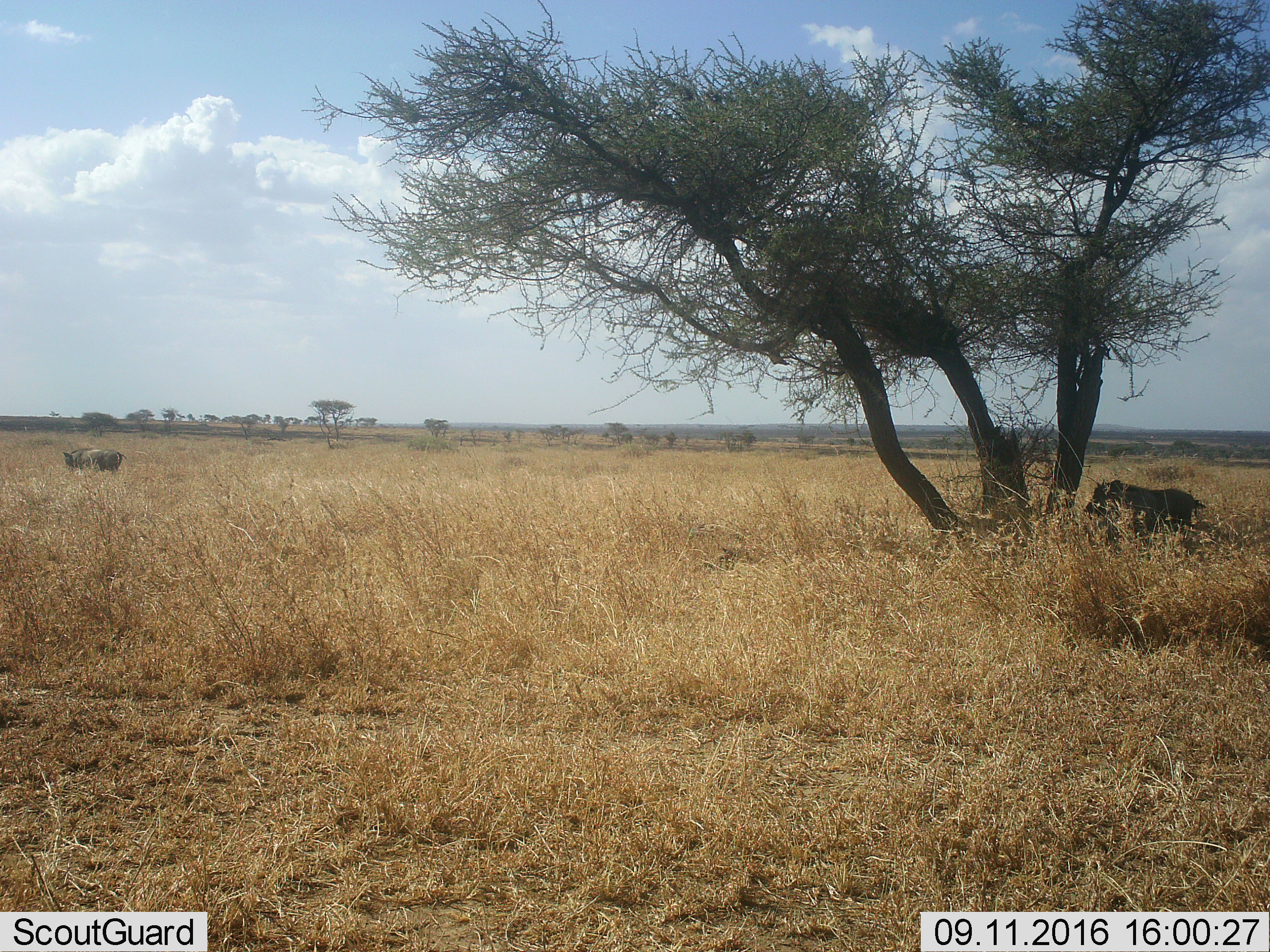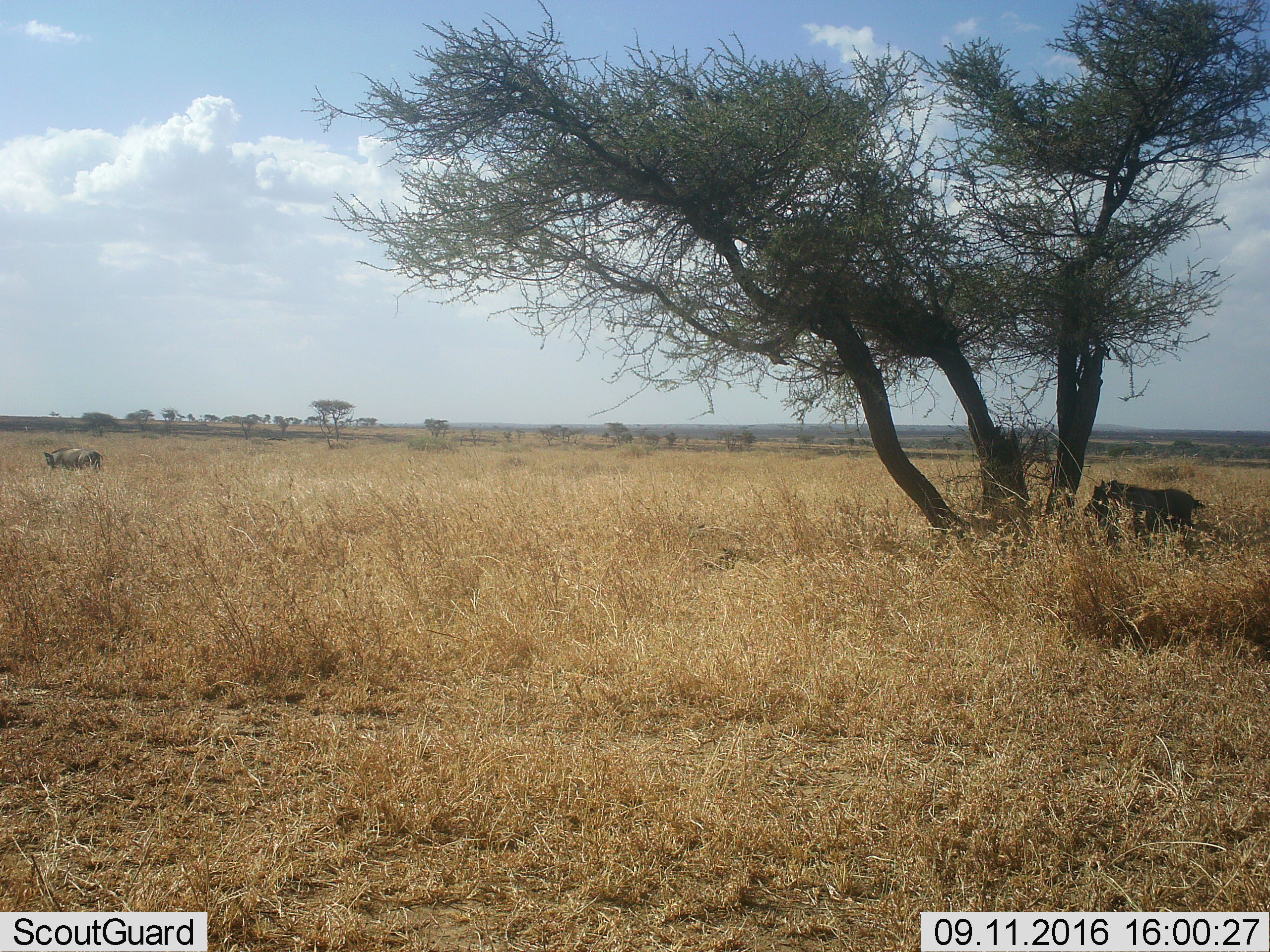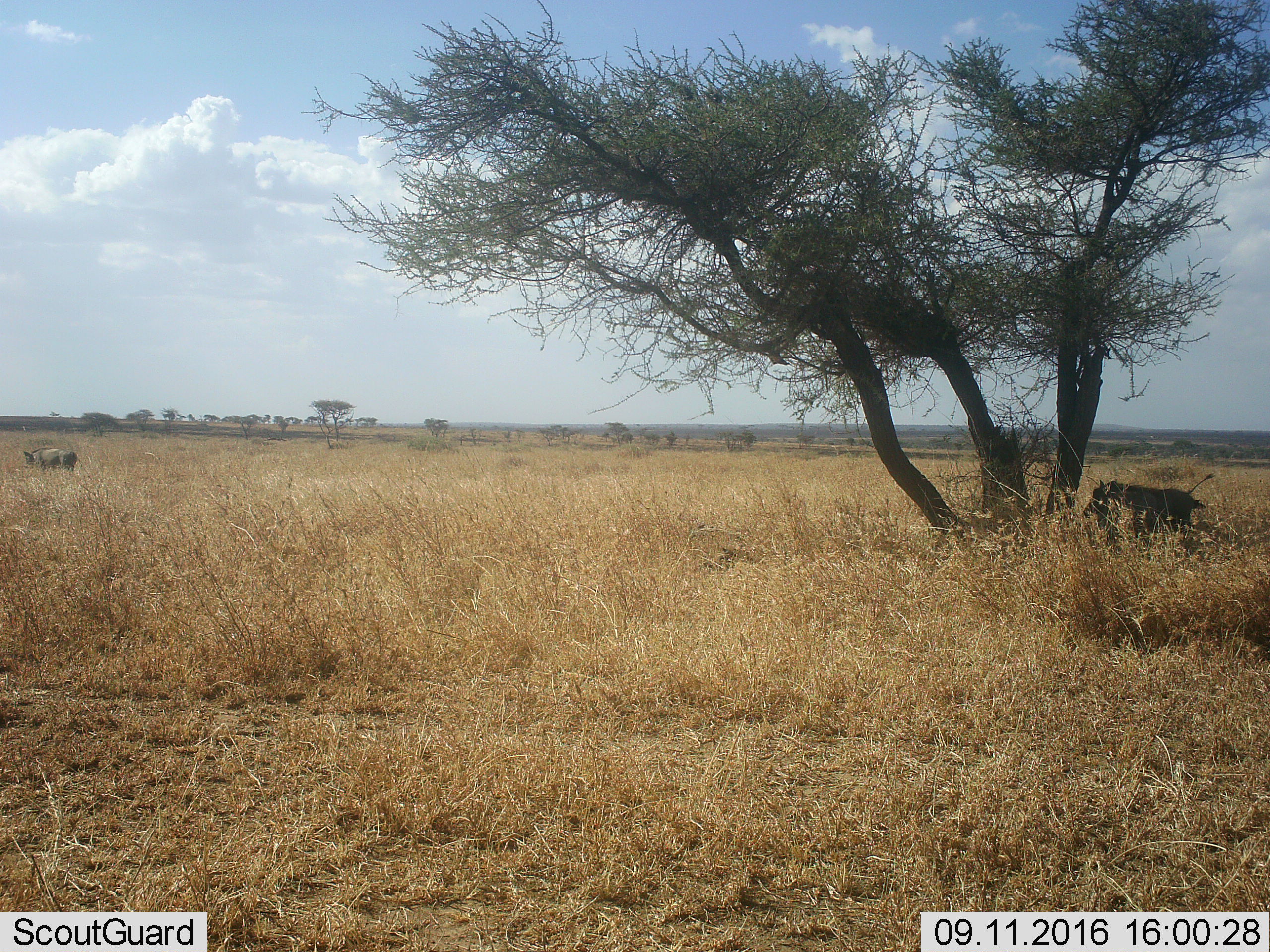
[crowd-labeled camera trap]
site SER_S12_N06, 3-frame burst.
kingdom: Animalia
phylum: Chordata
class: Mammalia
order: Artiodactyla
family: Suidae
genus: Phacochoerus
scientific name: Phacochoerus africanus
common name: warthog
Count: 2.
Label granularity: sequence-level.